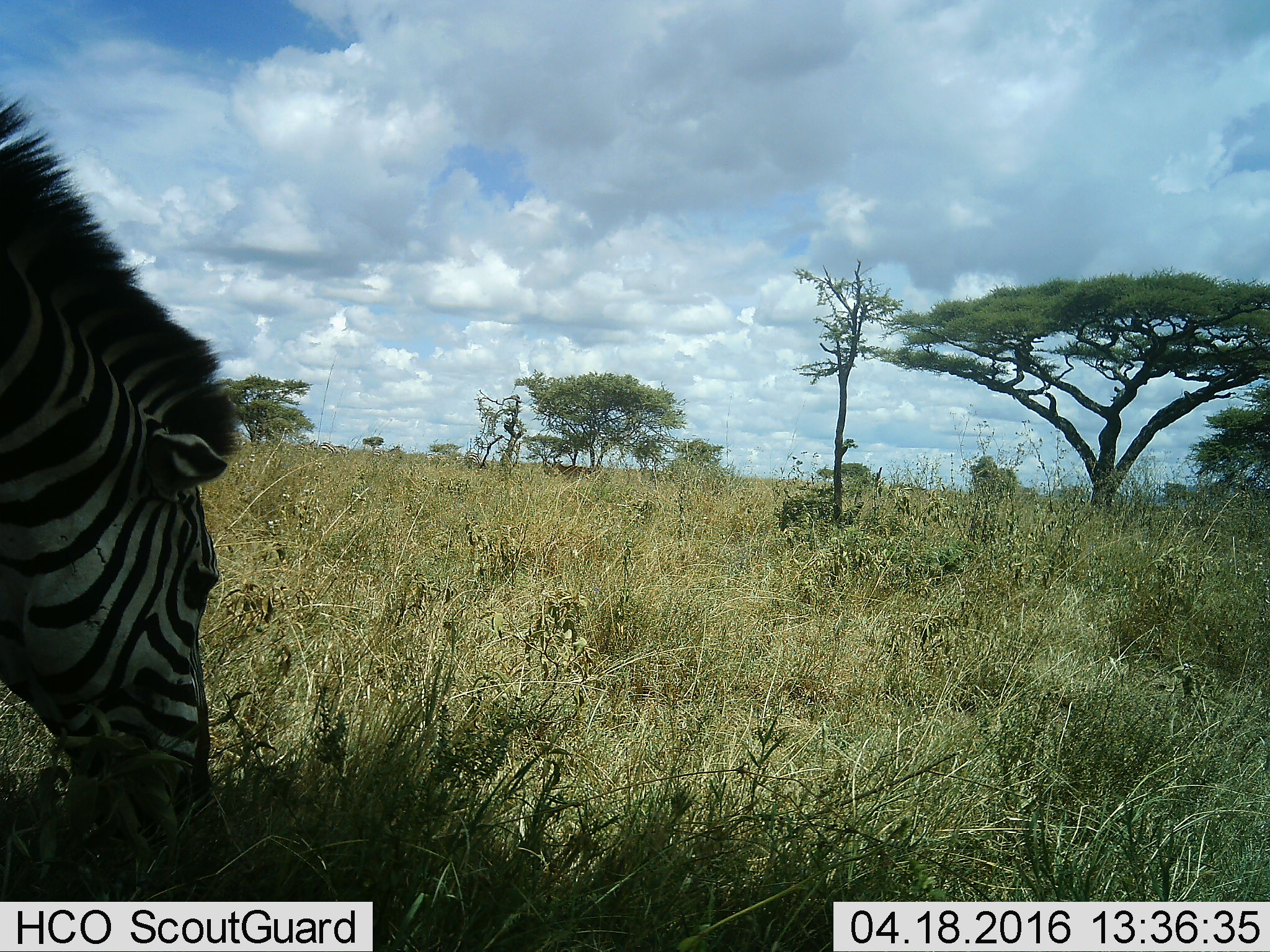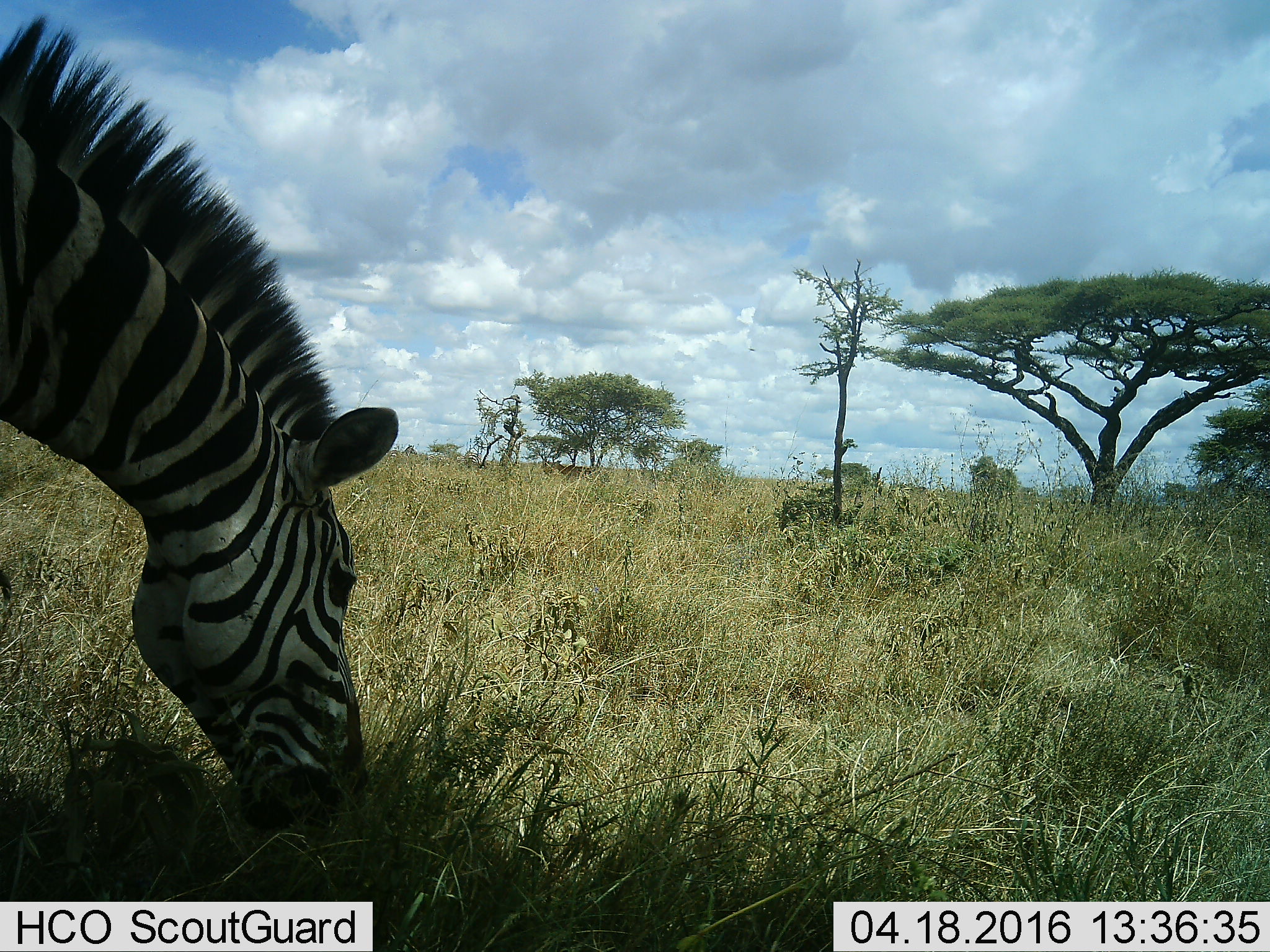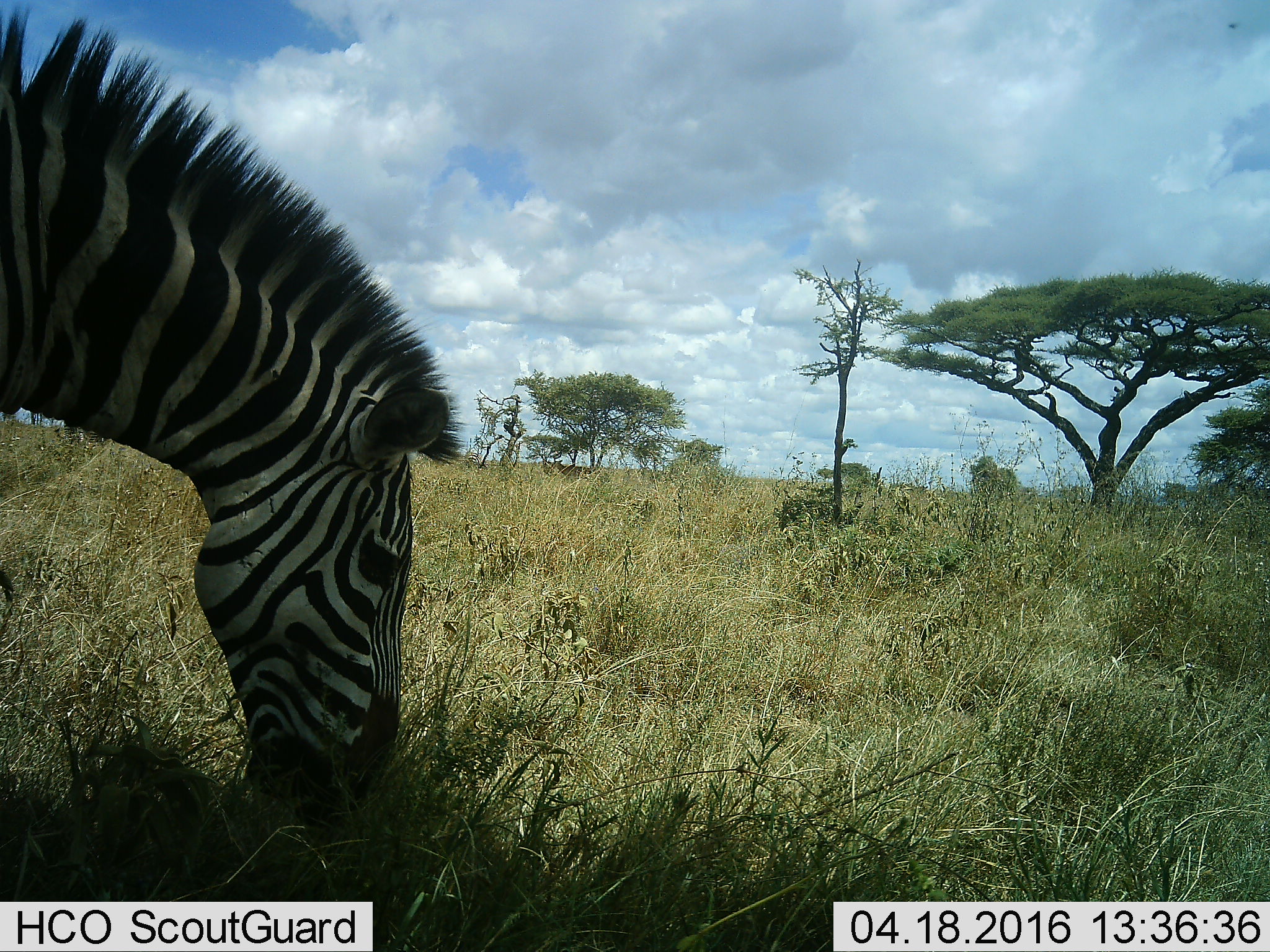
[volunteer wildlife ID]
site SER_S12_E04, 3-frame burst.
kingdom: Animalia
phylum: Chordata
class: Mammalia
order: Perissodactyla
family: Equidae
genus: Equus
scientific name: Equus quagga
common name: plains zebra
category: zebraplains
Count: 1.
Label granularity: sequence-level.